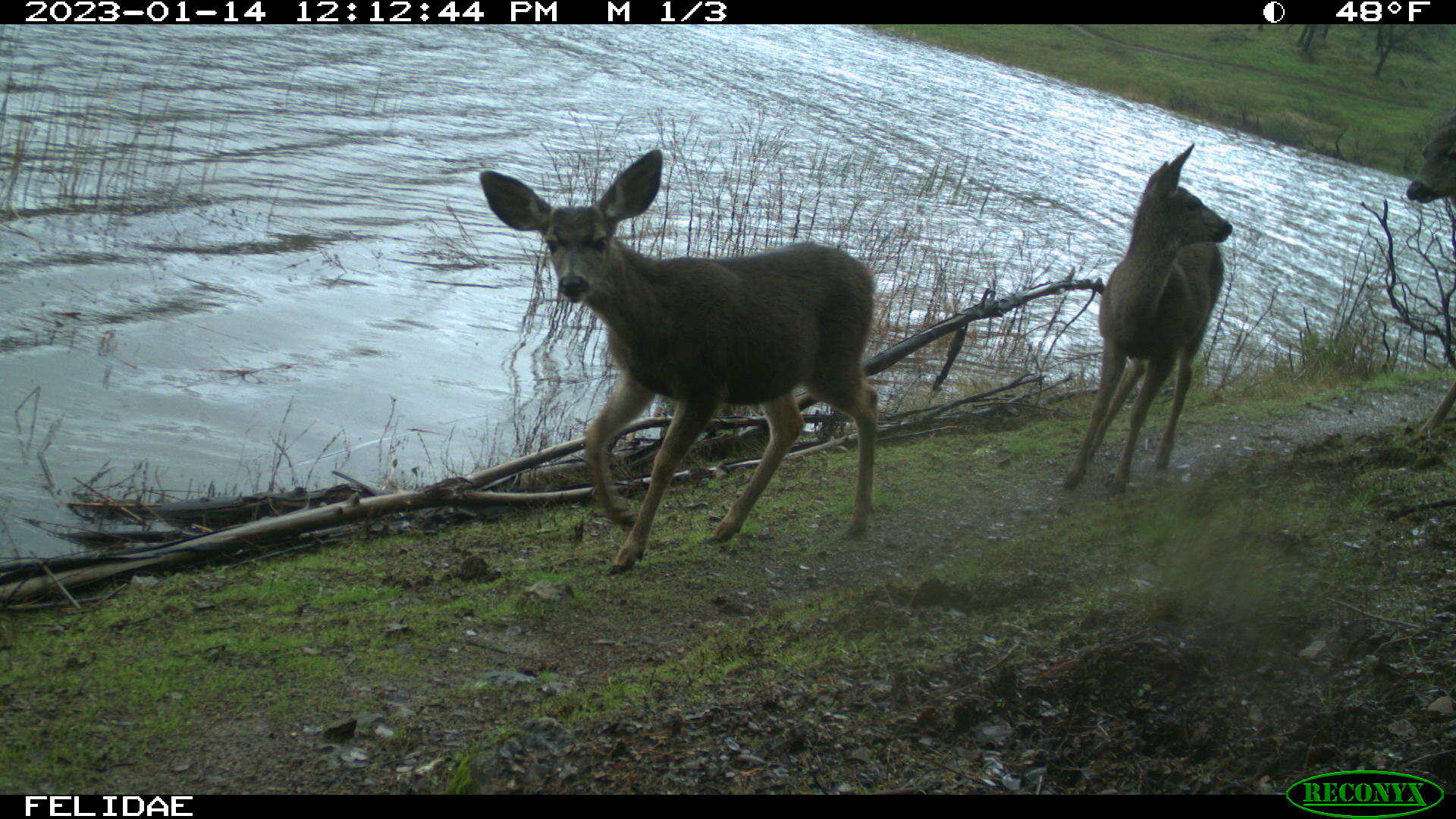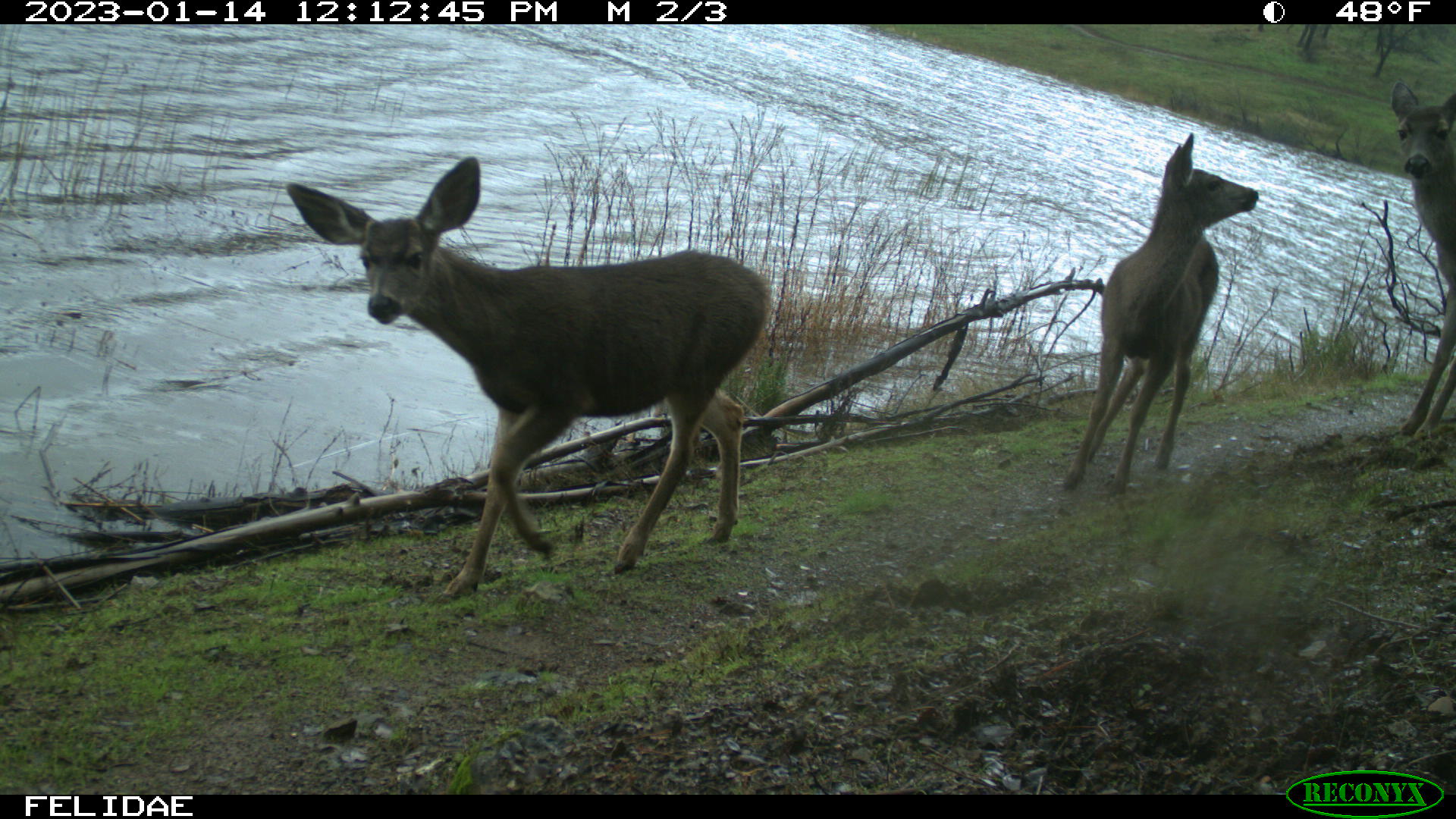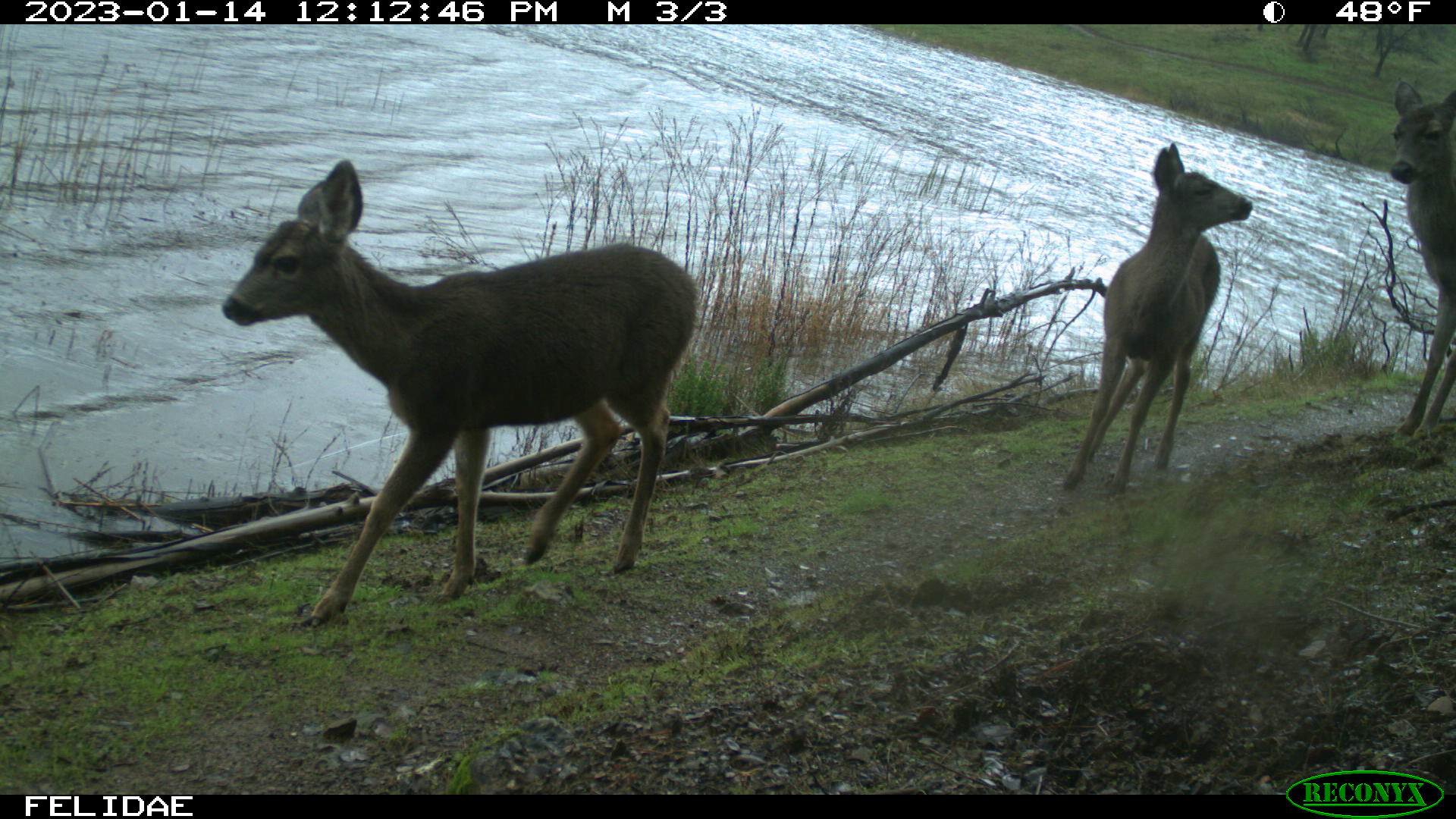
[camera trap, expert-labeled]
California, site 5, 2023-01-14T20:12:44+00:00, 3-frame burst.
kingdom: Animalia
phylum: Chordata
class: Mammalia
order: Artiodactyla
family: Cervidae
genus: Odocoileus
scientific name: Odocoileus hemionus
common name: mule deer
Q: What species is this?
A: Mule deer (Odocoileus hemionus).